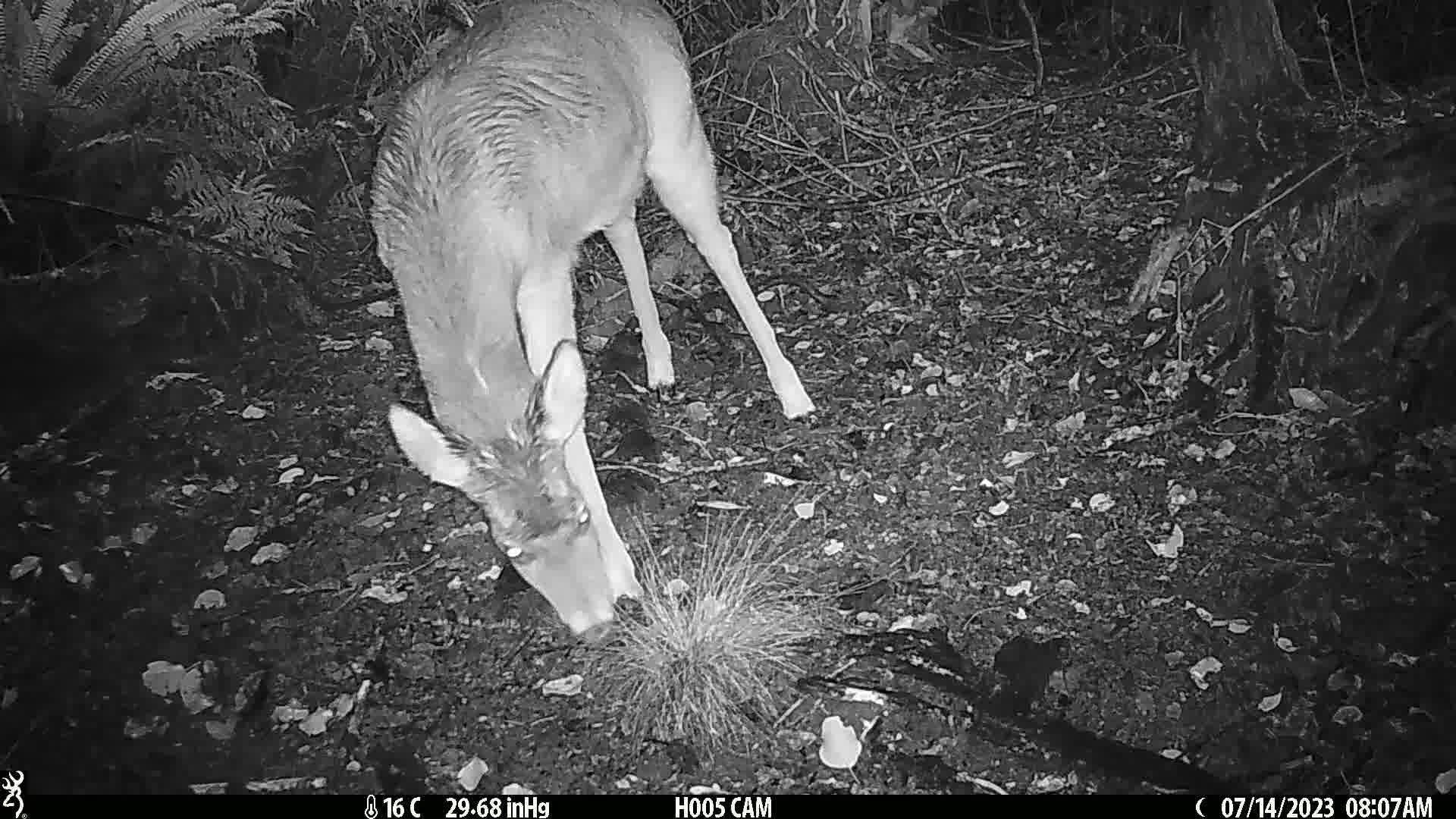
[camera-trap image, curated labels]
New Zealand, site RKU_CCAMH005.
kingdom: Animalia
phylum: Chordata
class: Mammalia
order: Artiodactyla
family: Cervidae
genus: Odocoileus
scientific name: Odocoileus virginianus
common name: white-tailed deer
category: white tailed deer